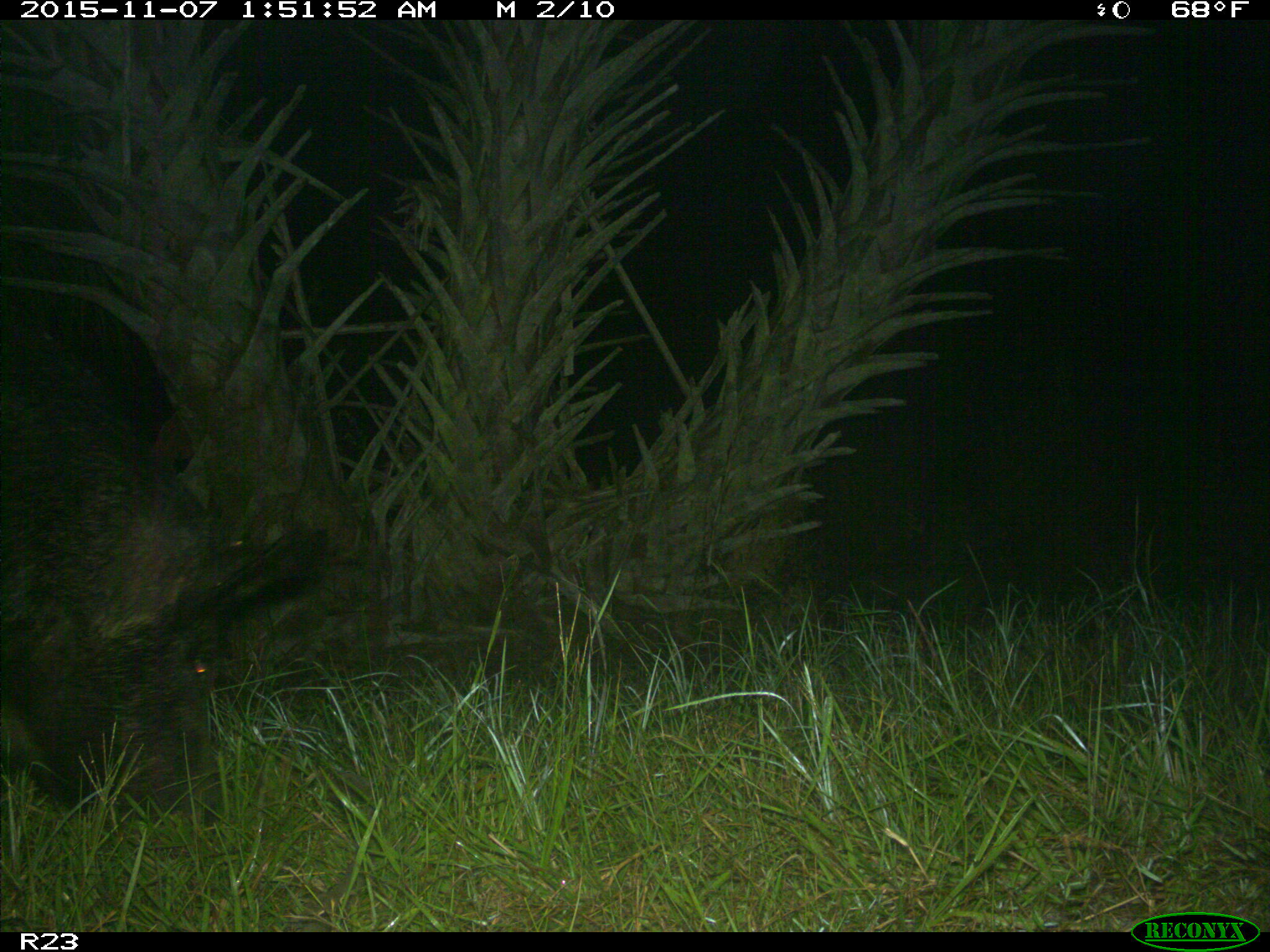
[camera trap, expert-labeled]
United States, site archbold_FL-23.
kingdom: Animalia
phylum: Chordata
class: Mammalia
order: Artiodactyla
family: Suidae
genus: Sus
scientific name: Sus scrofa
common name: wild boar